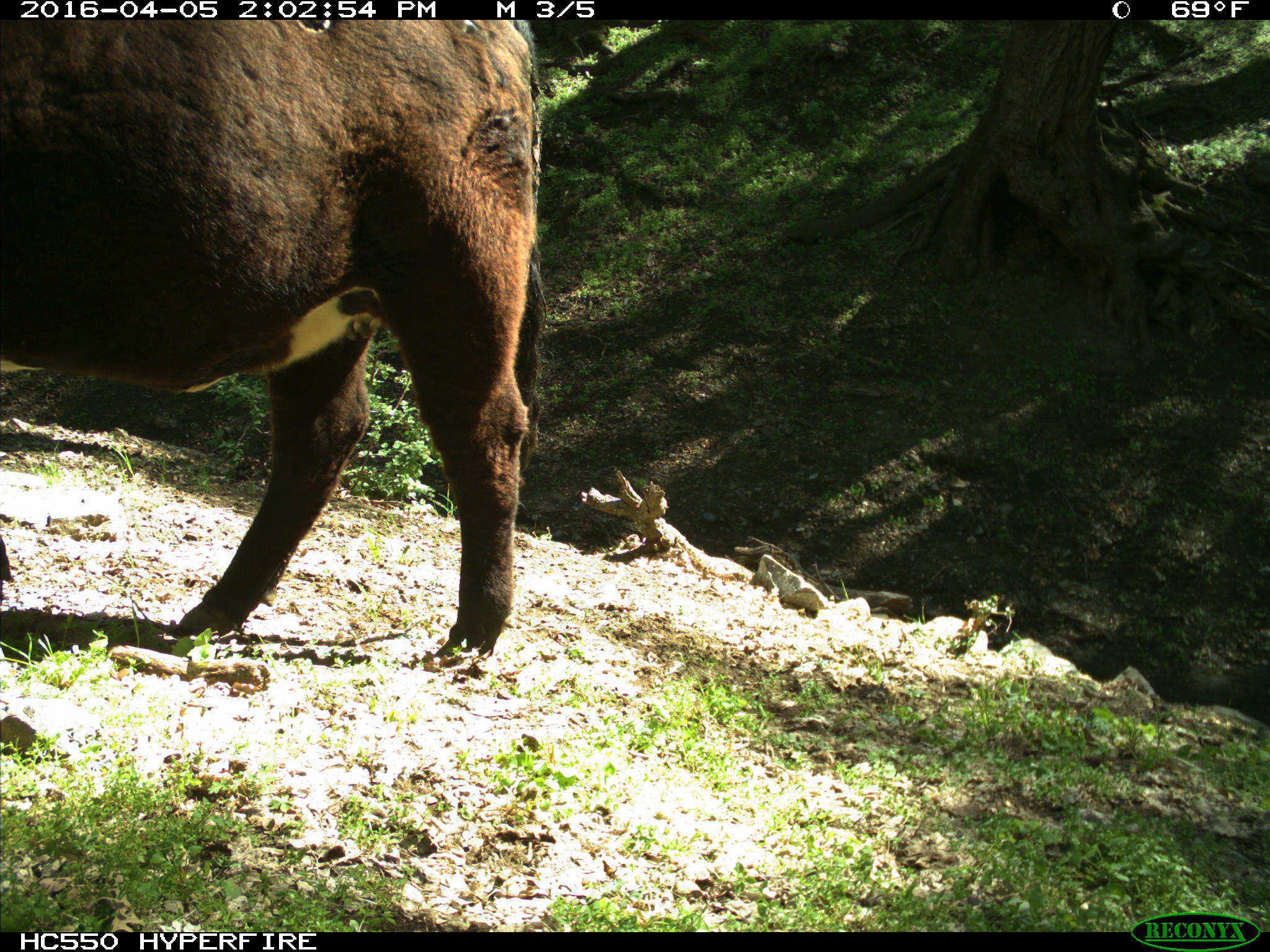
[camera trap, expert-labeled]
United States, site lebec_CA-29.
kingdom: Animalia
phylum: Chordata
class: Mammalia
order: Artiodactyla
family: Bovidae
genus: Bos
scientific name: Bos taurus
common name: domestic cow